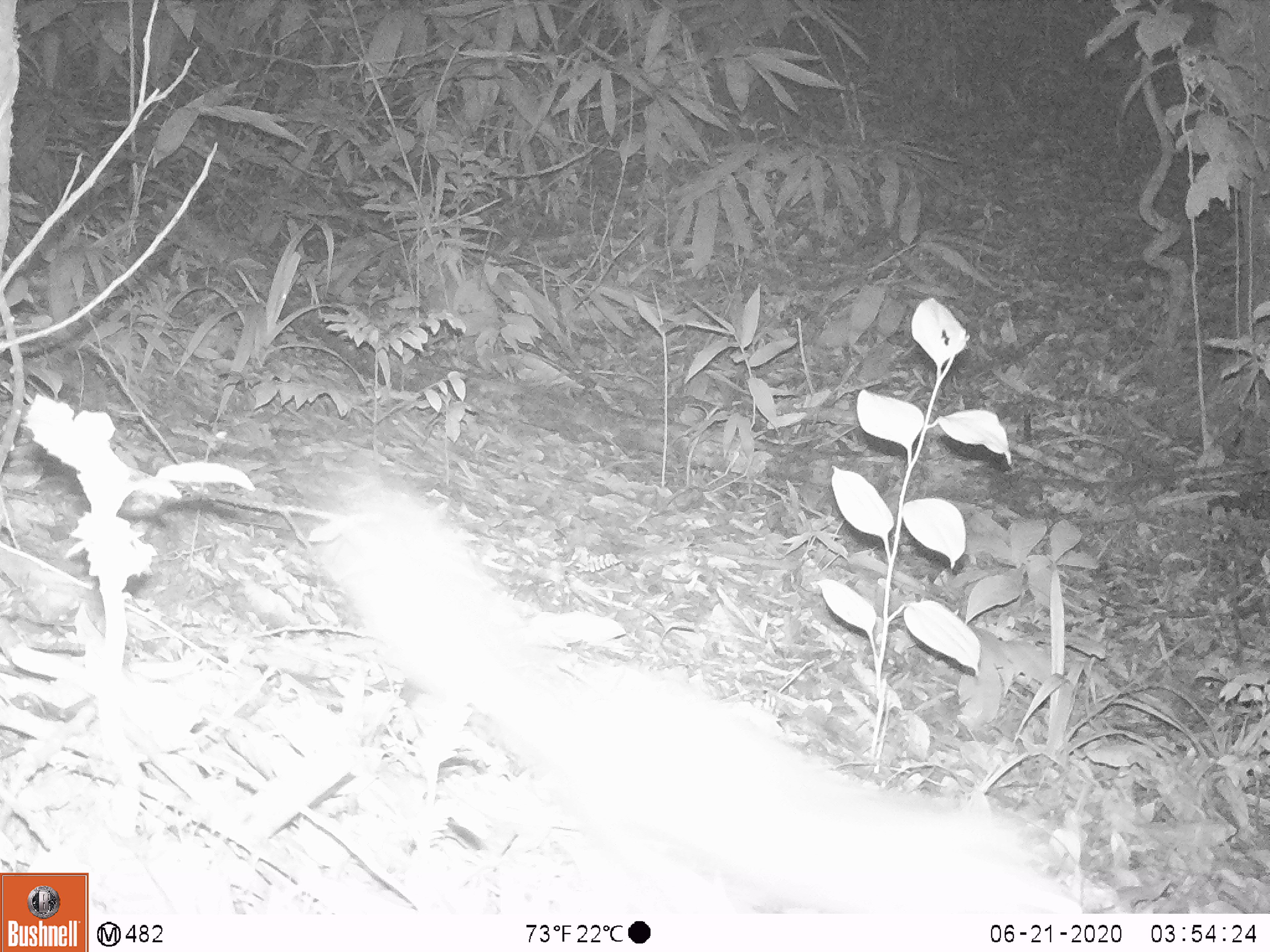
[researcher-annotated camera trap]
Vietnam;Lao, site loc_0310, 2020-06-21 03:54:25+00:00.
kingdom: Animalia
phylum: Chordata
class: Mammalia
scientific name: Mammalia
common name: mammal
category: unidentified small mammal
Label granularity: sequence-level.